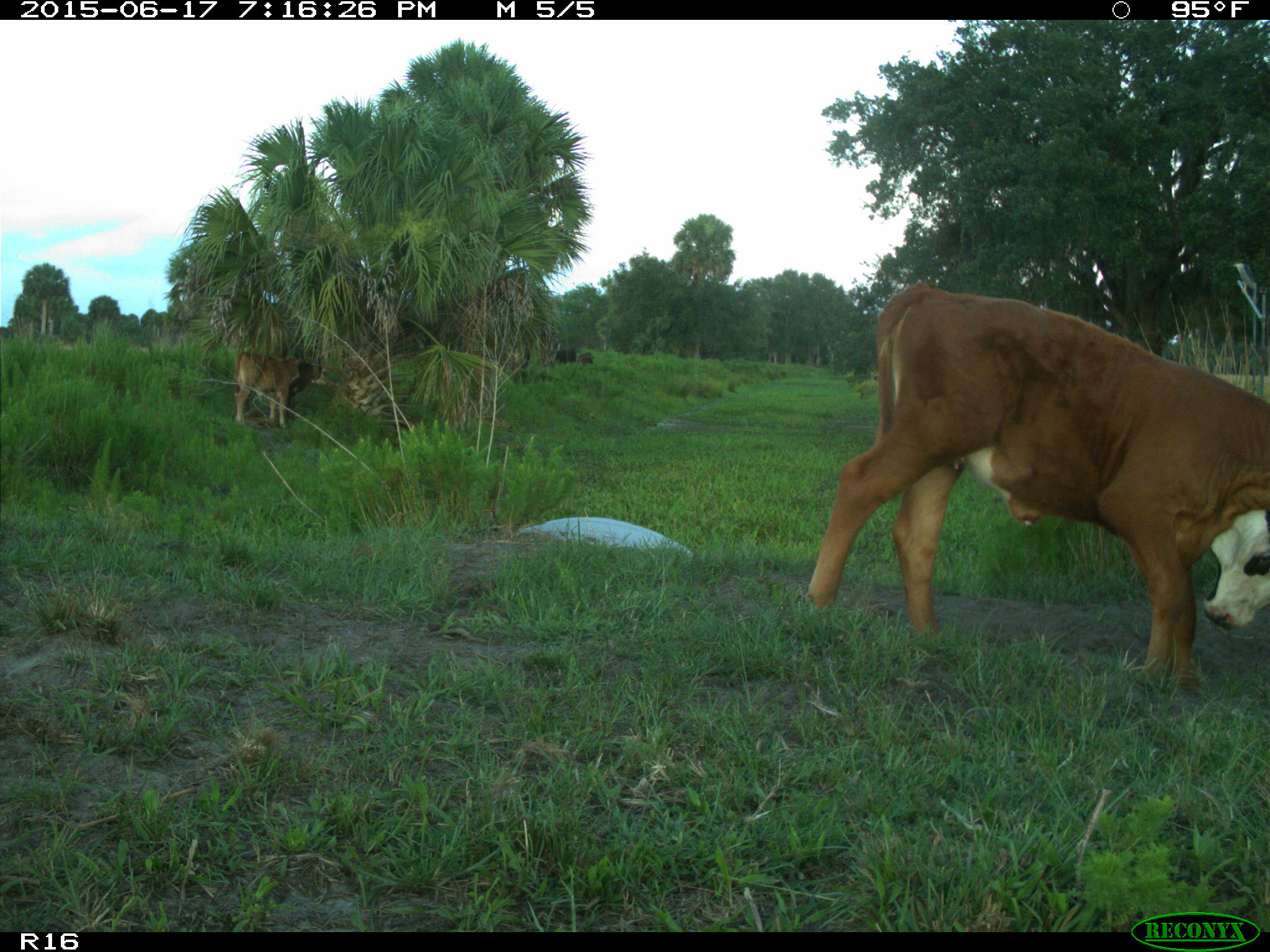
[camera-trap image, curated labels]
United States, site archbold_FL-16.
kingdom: Animalia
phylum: Chordata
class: Mammalia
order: Artiodactyla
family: Bovidae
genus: Bos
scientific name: Bos taurus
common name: domestic cow